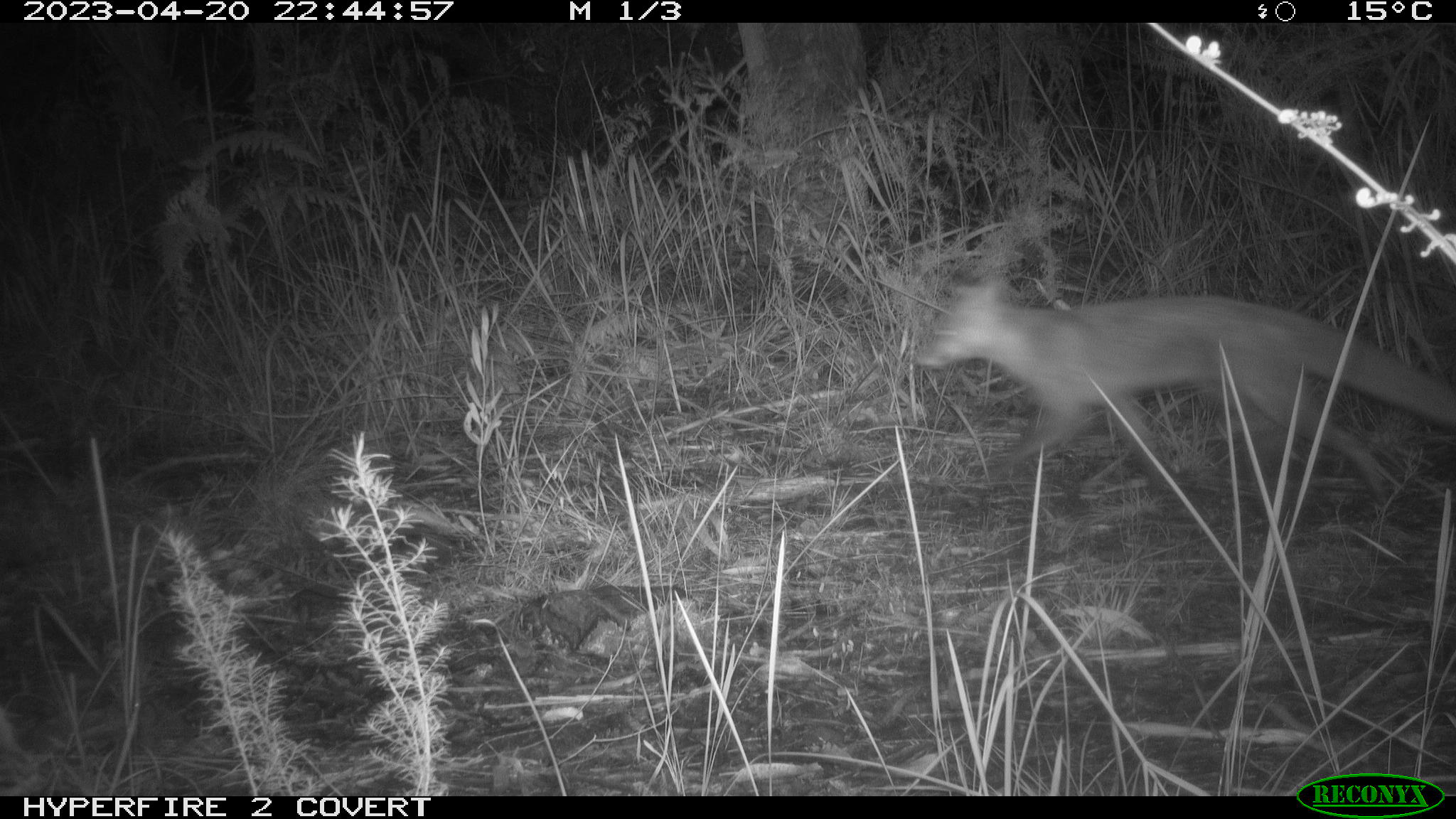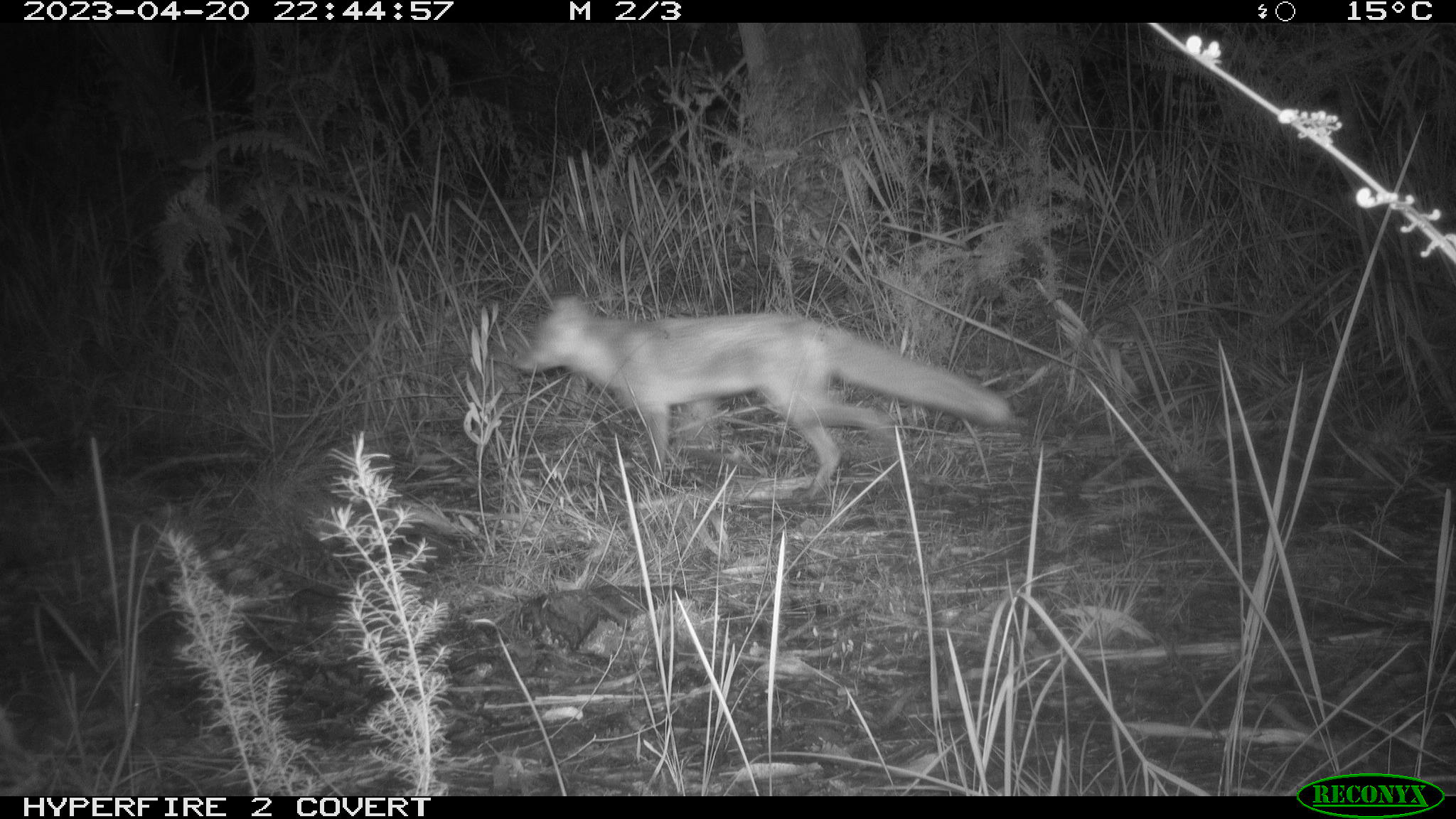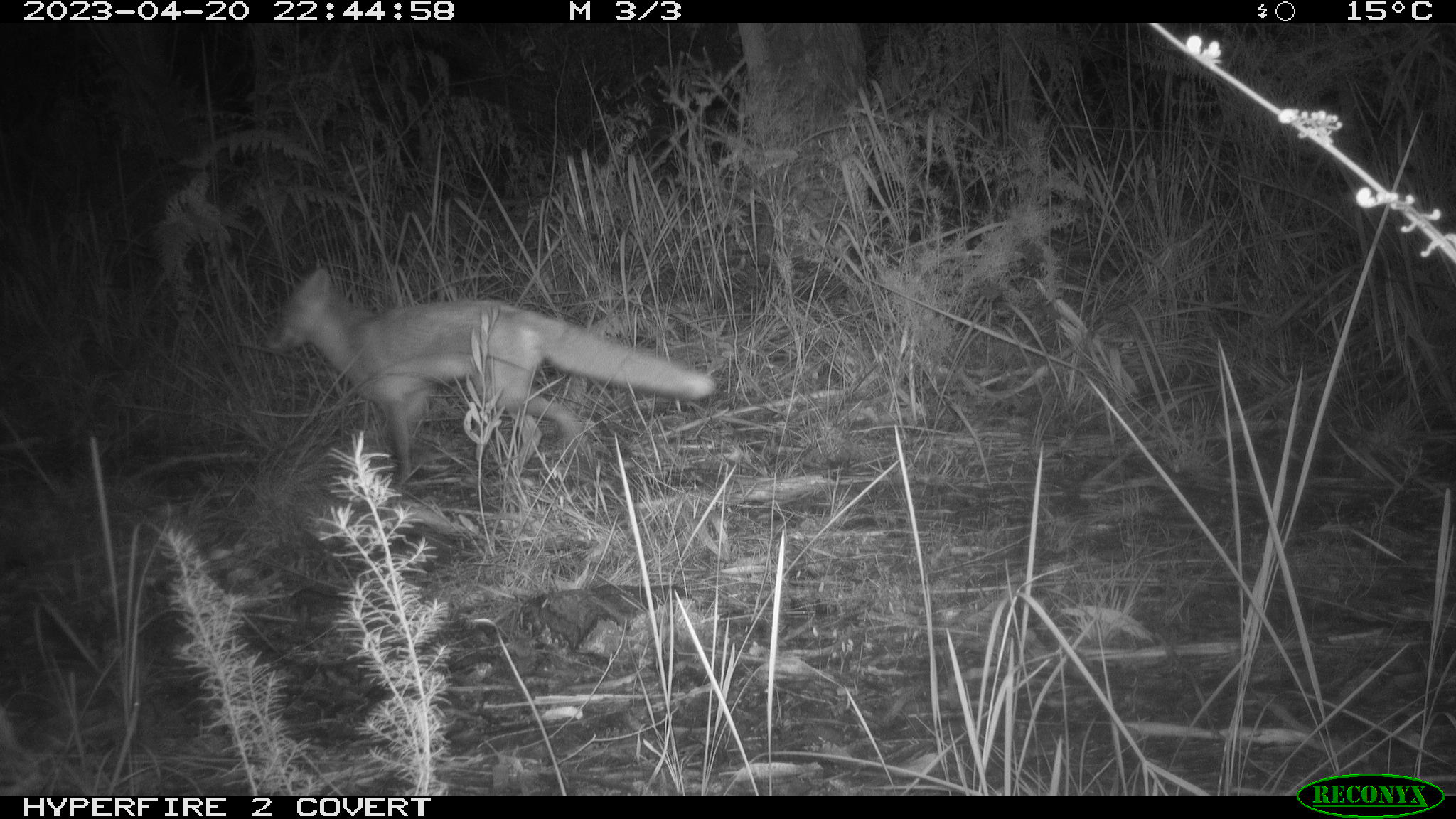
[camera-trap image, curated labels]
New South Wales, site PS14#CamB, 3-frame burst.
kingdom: Animalia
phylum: Chordata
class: Mammalia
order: Carnivora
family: Canidae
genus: Vulpes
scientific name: Vulpes vulpes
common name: red fox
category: fox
Fox (red fox) (Vulpes vulpes).